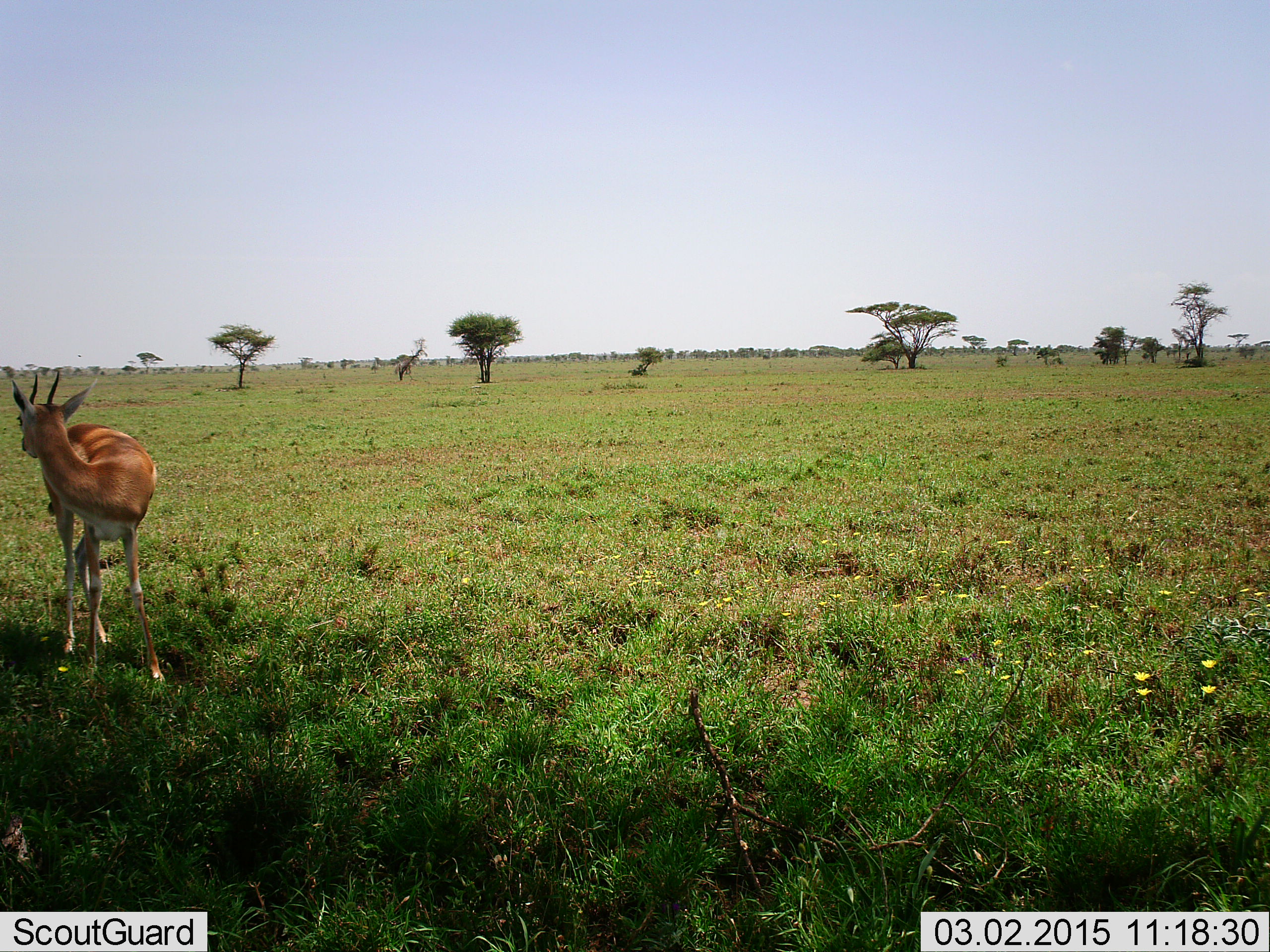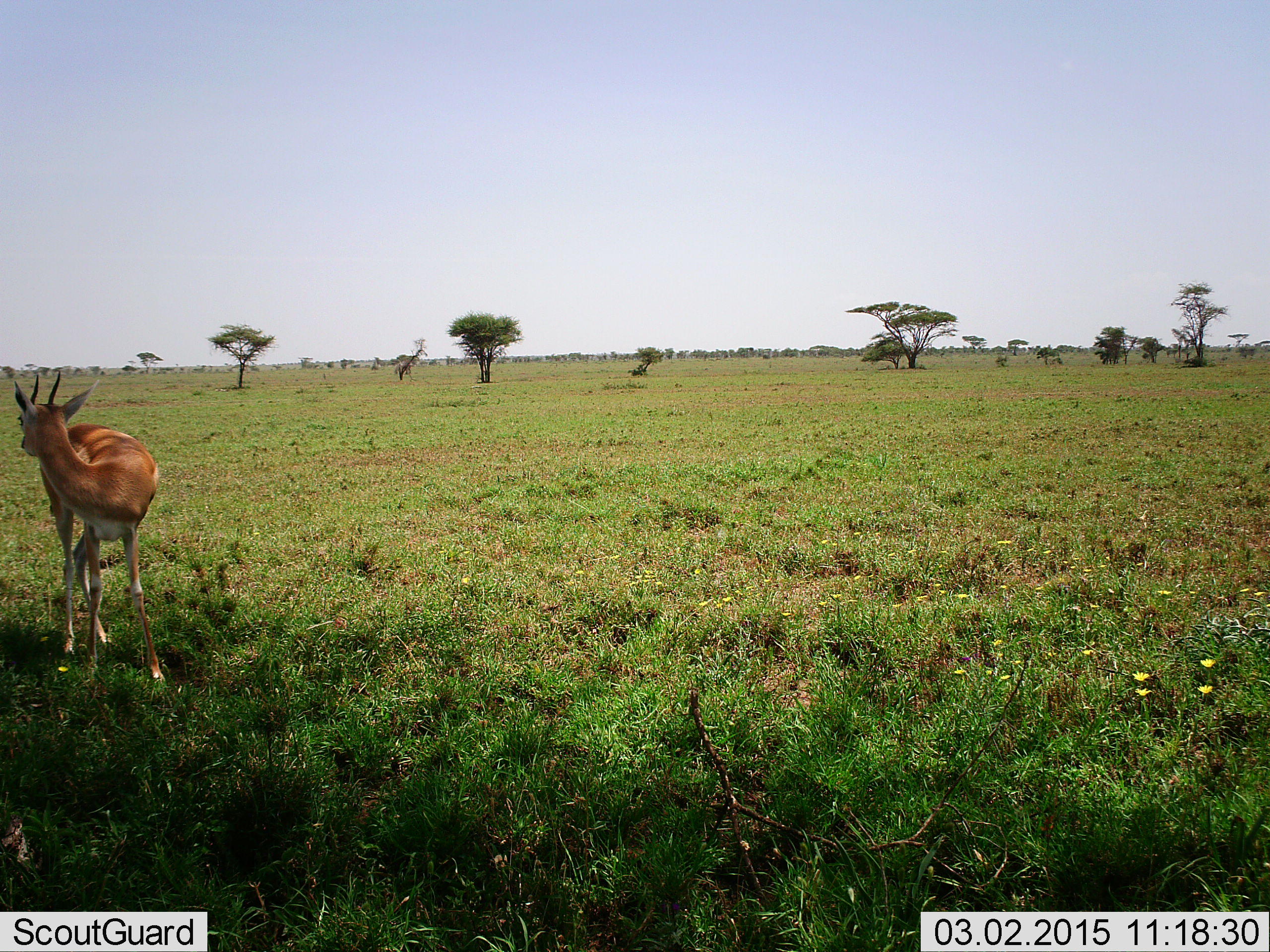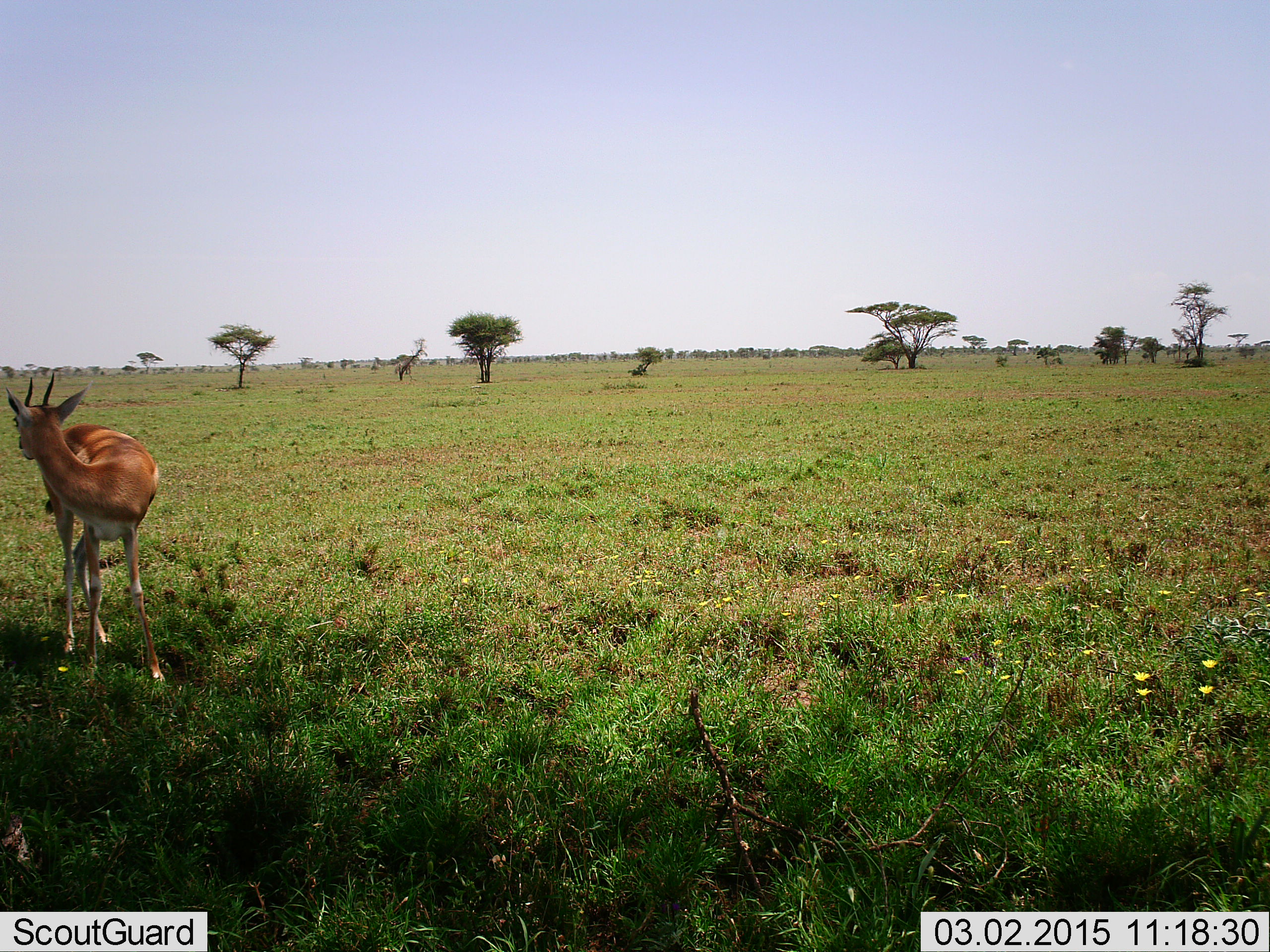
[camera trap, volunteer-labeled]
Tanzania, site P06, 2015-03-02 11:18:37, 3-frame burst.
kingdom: Animalia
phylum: Chordata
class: Mammalia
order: Artiodactyla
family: Bovidae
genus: Eudorcas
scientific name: Eudorcas thomsonii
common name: thomson's gazelle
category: gazellethomsons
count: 1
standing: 100%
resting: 0%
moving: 9%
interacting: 0%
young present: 0%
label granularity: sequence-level